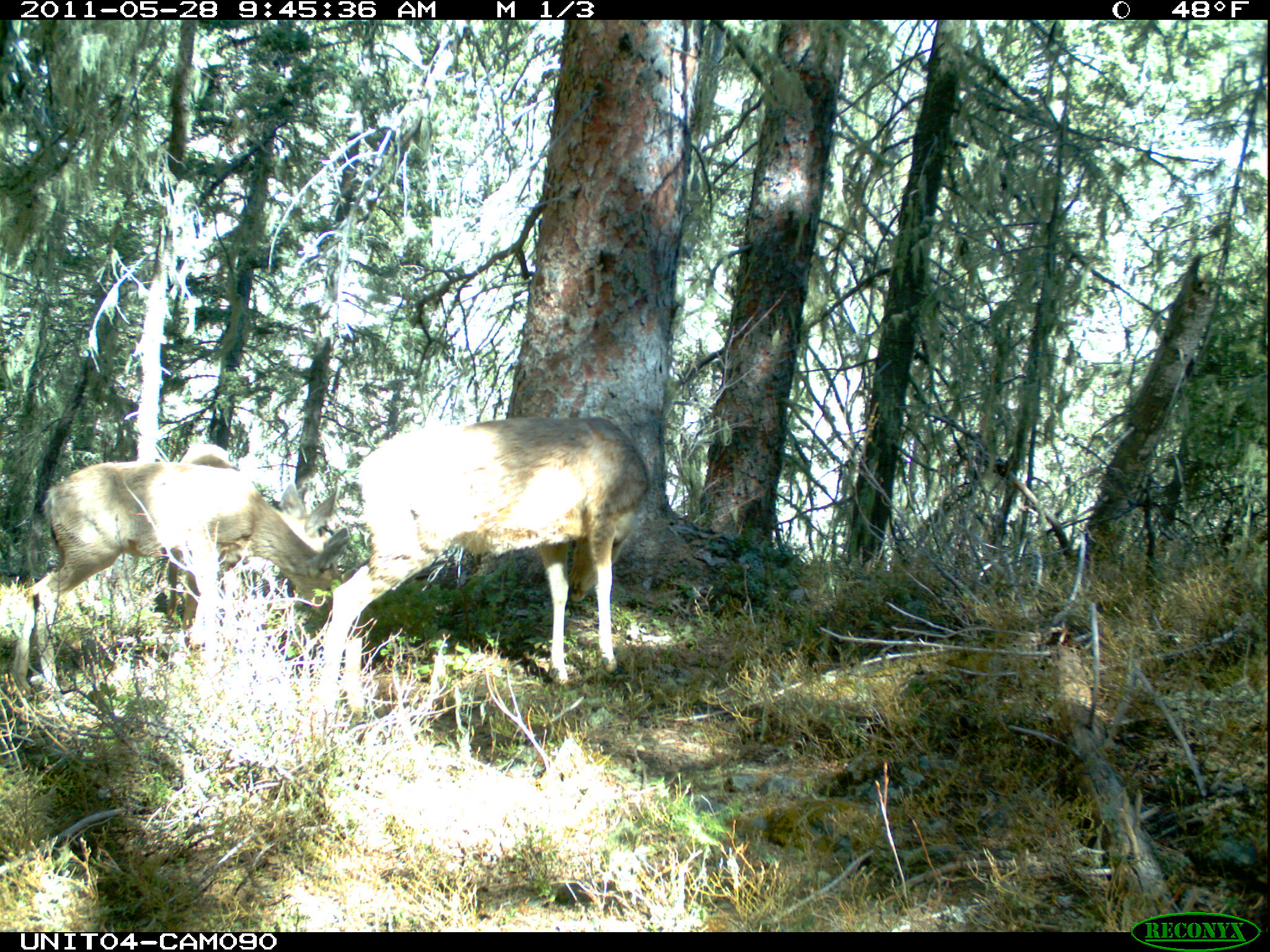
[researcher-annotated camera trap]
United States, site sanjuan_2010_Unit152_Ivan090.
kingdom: Animalia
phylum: Chordata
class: Mammalia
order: Artiodactyla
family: Cervidae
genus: Odocoileus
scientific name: Odocoileus hemionus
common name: mule deer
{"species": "Odocoileus hemionus (mule deer)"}